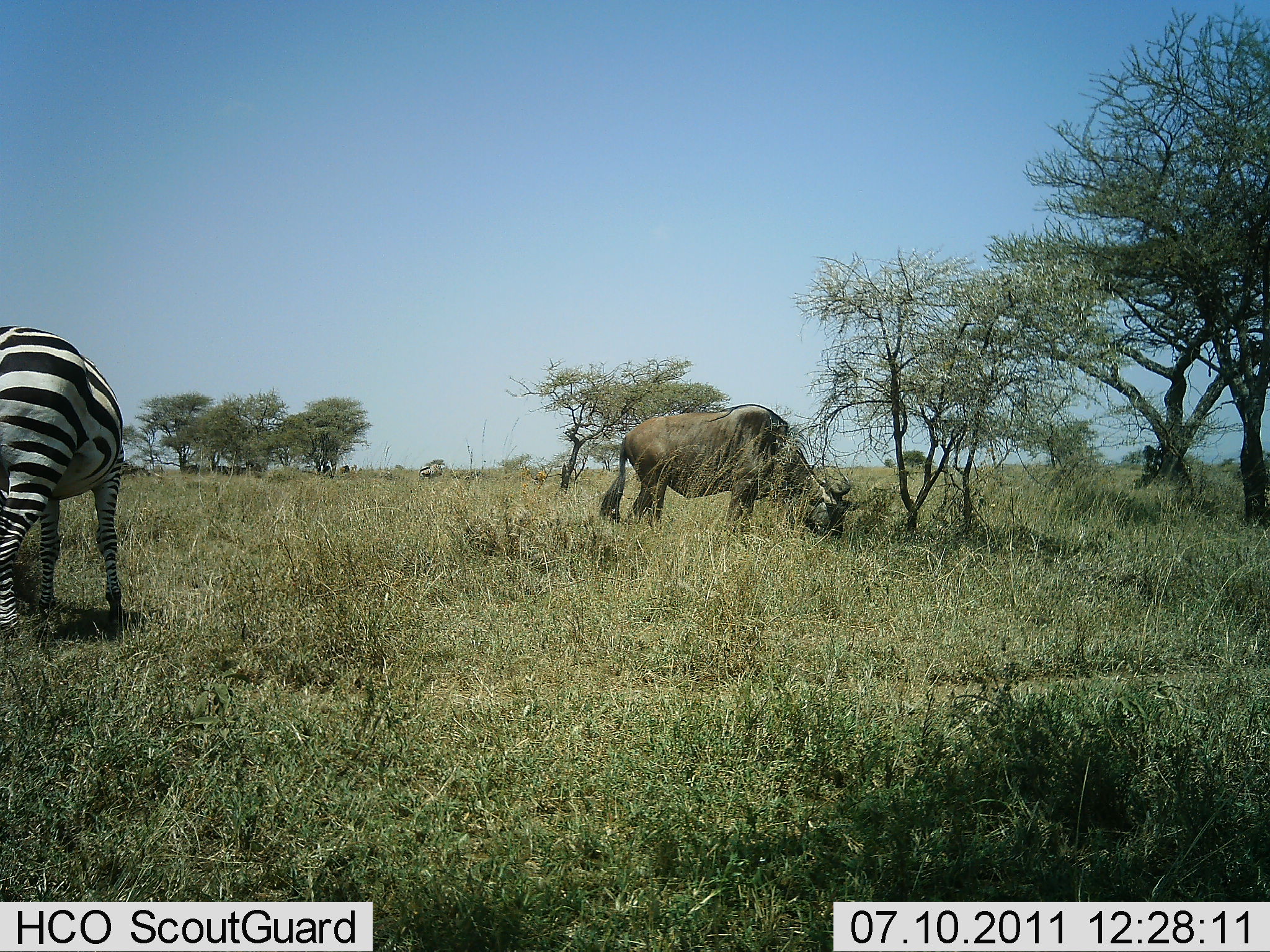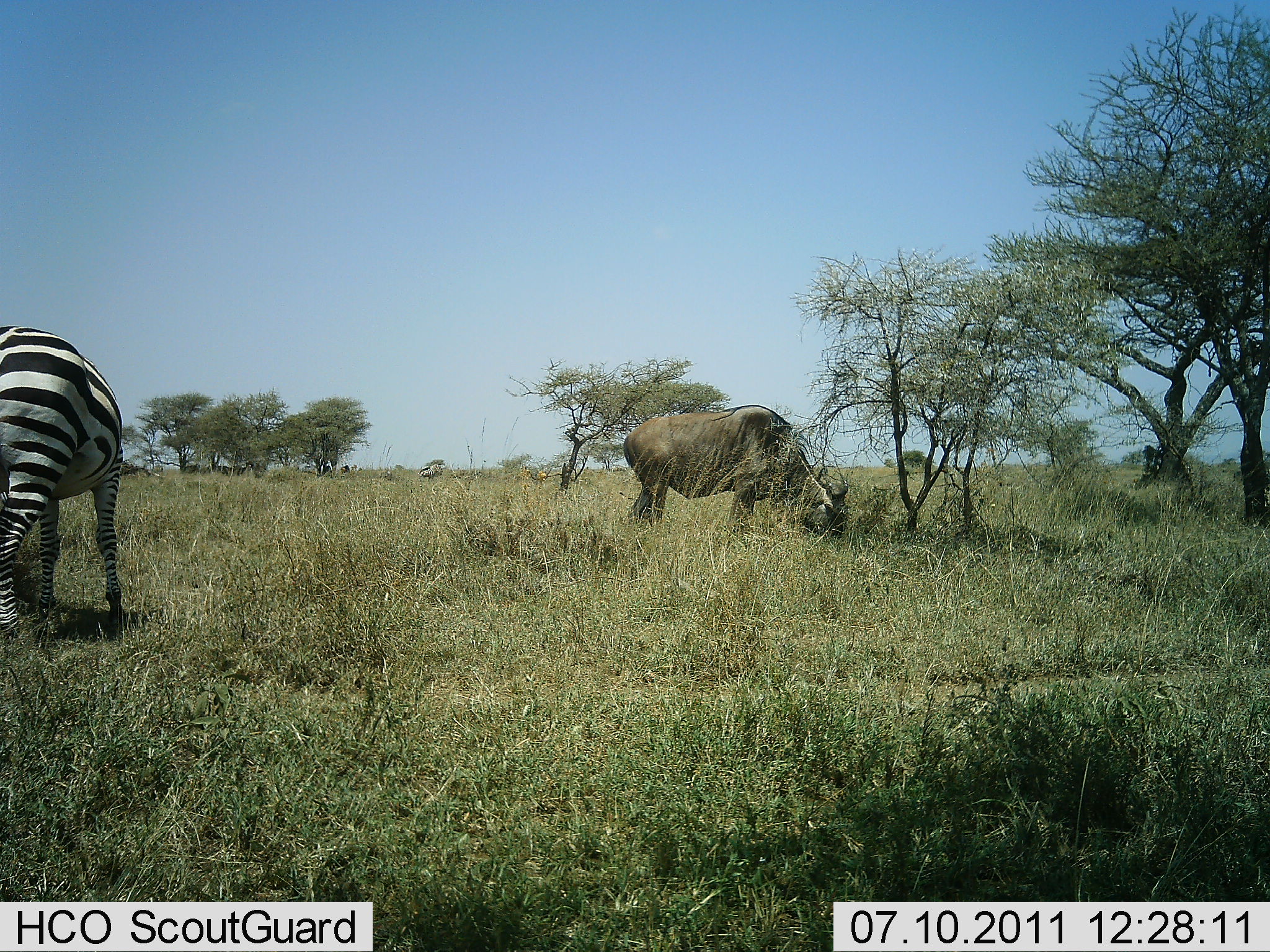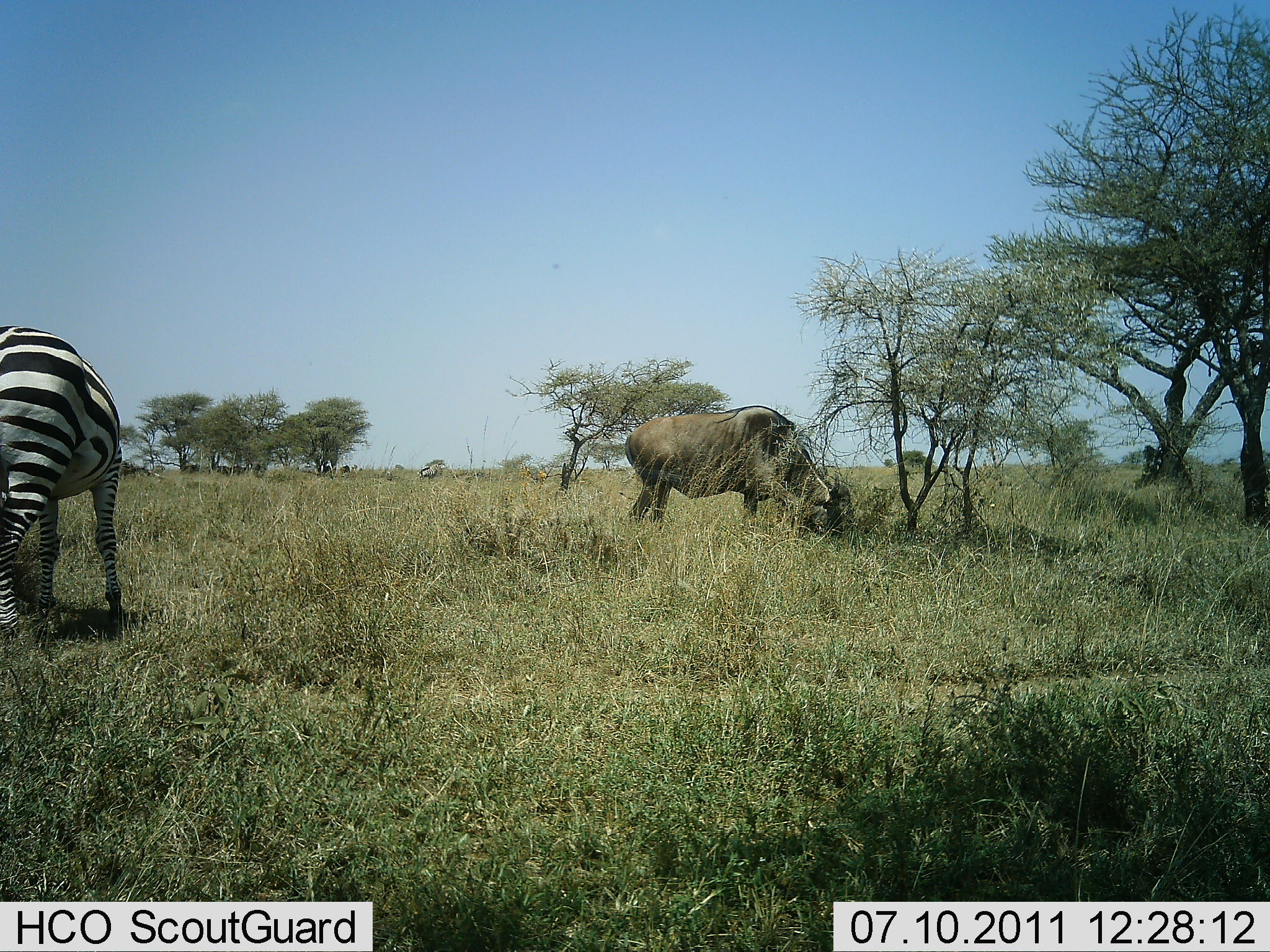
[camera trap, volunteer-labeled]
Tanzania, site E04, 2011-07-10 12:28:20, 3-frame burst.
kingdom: Animalia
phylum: Chordata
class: Mammalia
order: Artiodactyla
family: Bovidae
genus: Connochaetes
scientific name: Connochaetes taurinus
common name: blue wildebeest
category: wildebeest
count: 1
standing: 33%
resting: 0%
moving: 0%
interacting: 0%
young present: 0%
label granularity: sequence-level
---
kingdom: Animalia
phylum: Chordata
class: Mammalia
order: Perissodactyla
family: Equidae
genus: Equus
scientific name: Equus quagga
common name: plains zebra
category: zebra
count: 1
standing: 42%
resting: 0%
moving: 0%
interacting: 0%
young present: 0%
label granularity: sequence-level